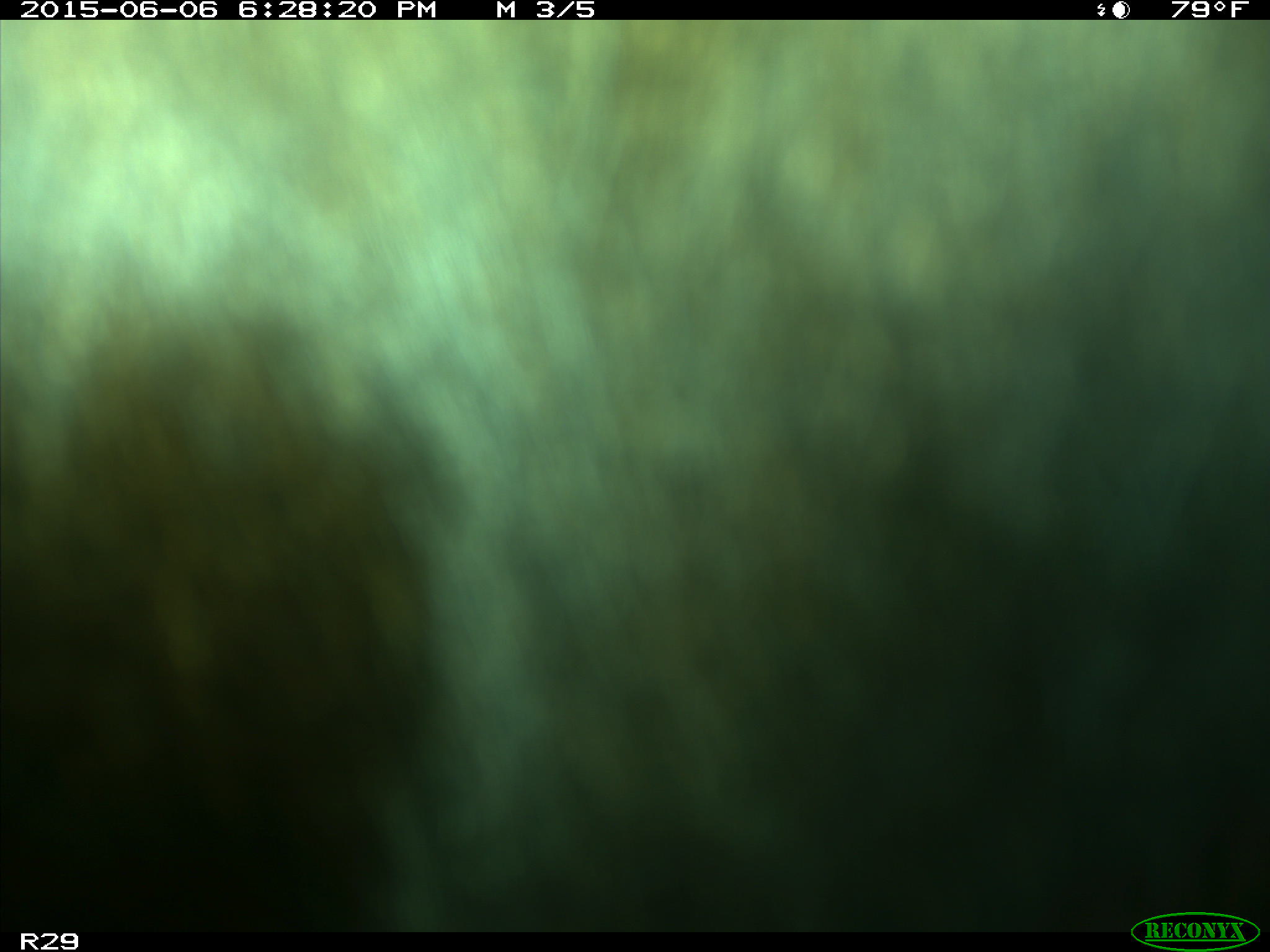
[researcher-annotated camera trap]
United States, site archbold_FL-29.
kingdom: Animalia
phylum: Chordata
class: Mammalia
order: Artiodactyla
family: Bovidae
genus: Bos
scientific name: Bos taurus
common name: domestic cow